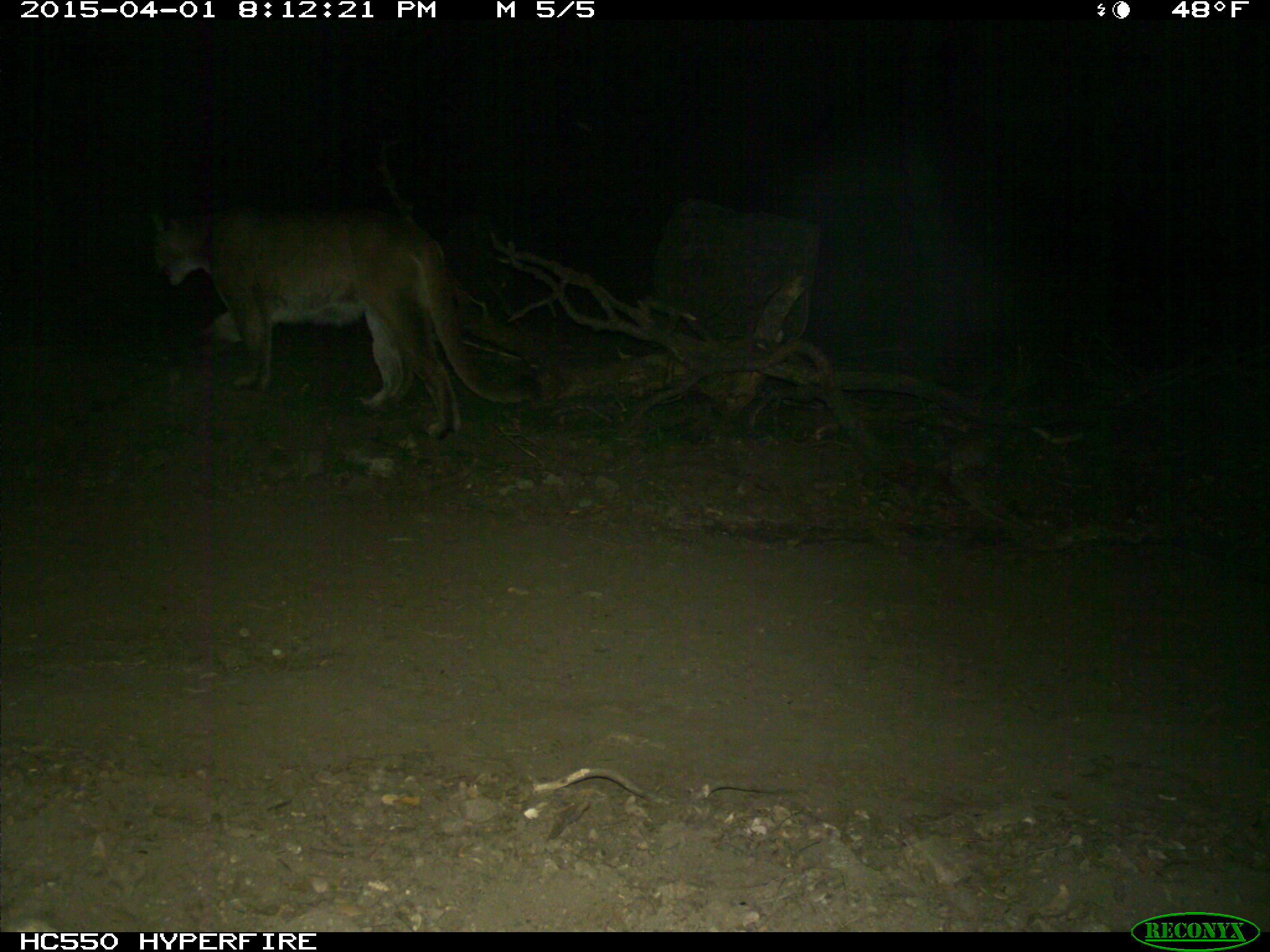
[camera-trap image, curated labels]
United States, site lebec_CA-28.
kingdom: Animalia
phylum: Chordata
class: Mammalia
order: Carnivora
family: Felidae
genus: Puma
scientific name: Puma concolor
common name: mountain lion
Puma concolor (mountain lion).